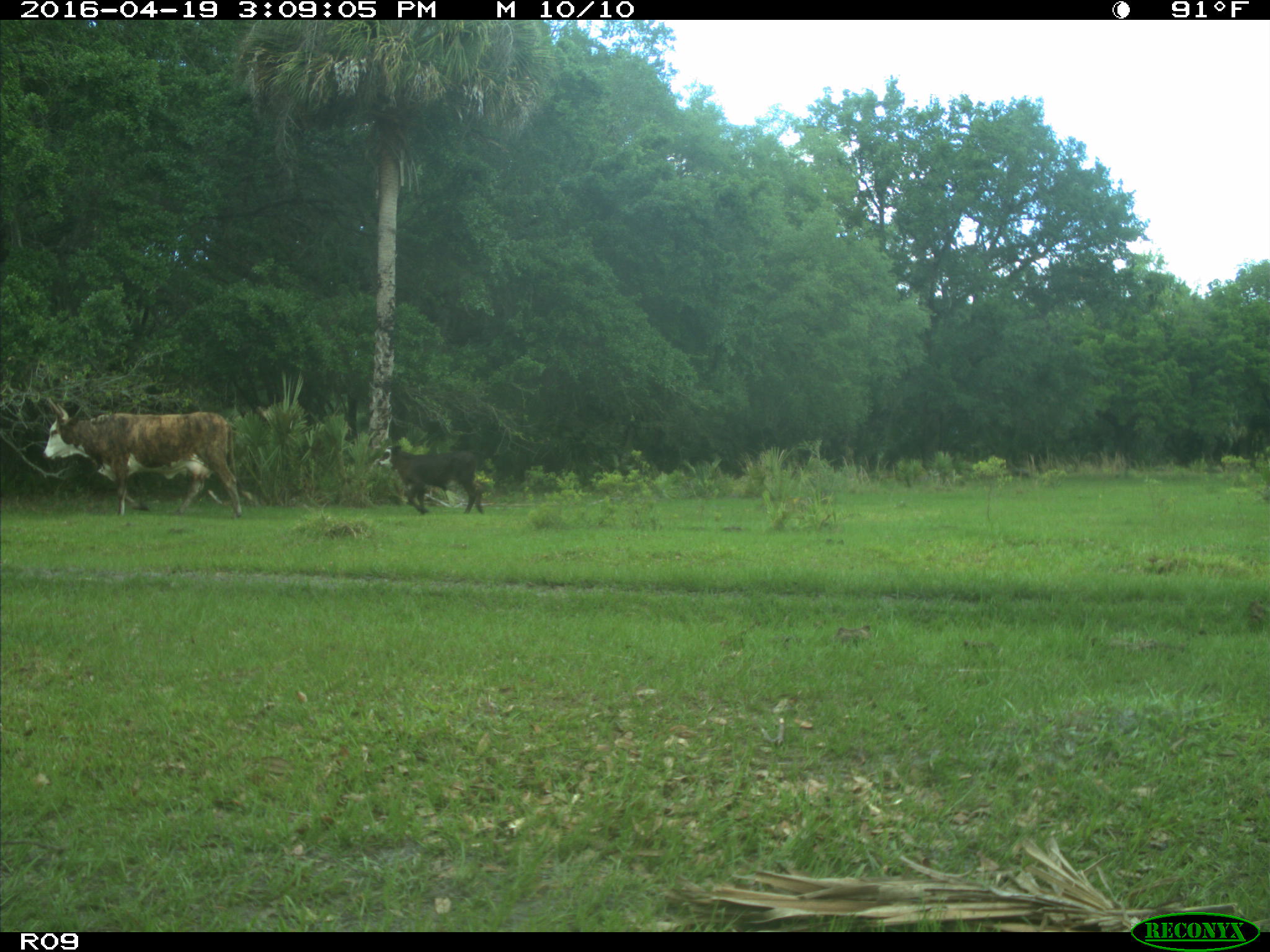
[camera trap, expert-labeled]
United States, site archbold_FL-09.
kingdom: Animalia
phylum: Chordata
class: Mammalia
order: Artiodactyla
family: Bovidae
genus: Bos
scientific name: Bos taurus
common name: domestic cow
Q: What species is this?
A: Bos taurus (domestic cow).